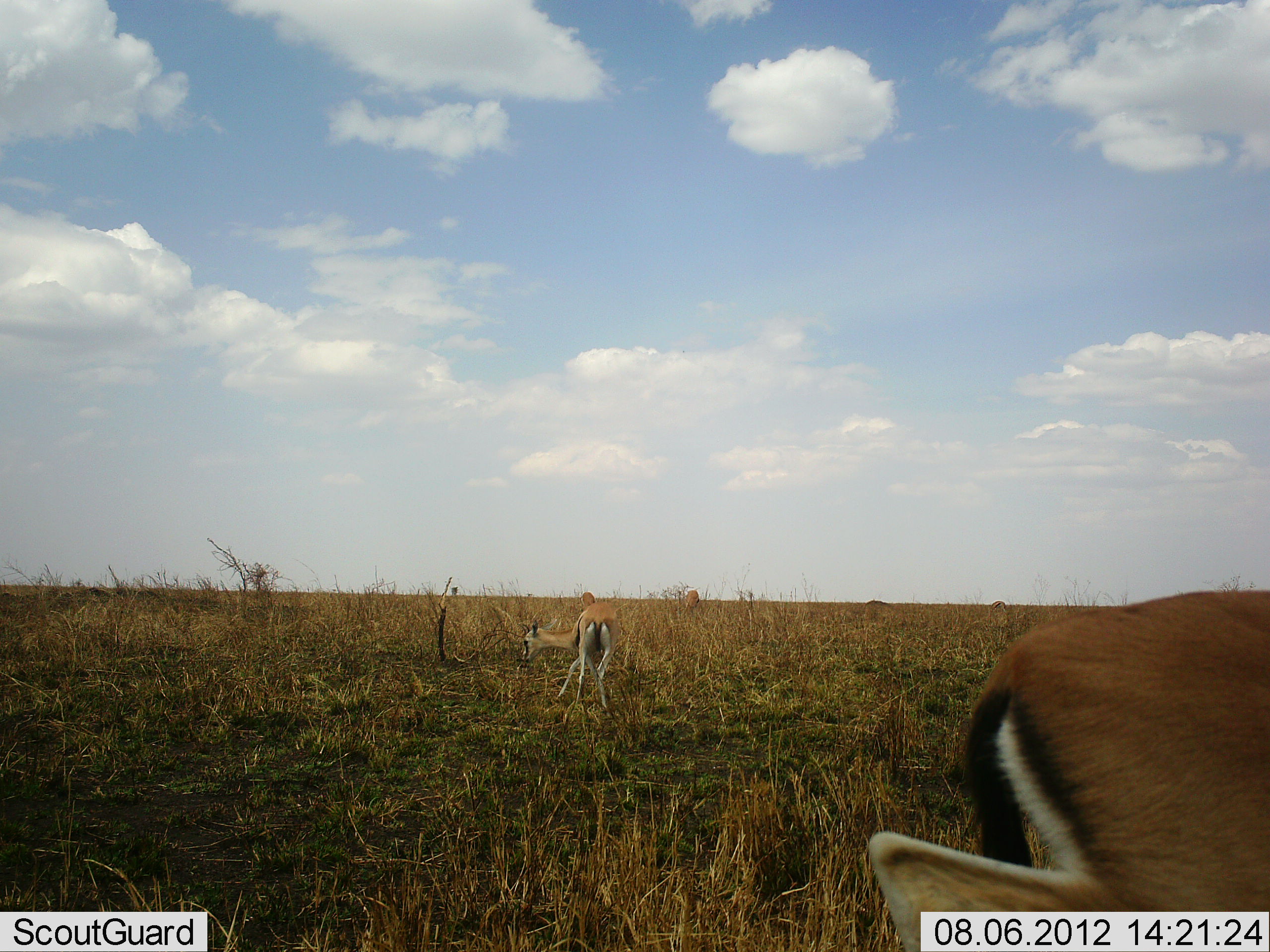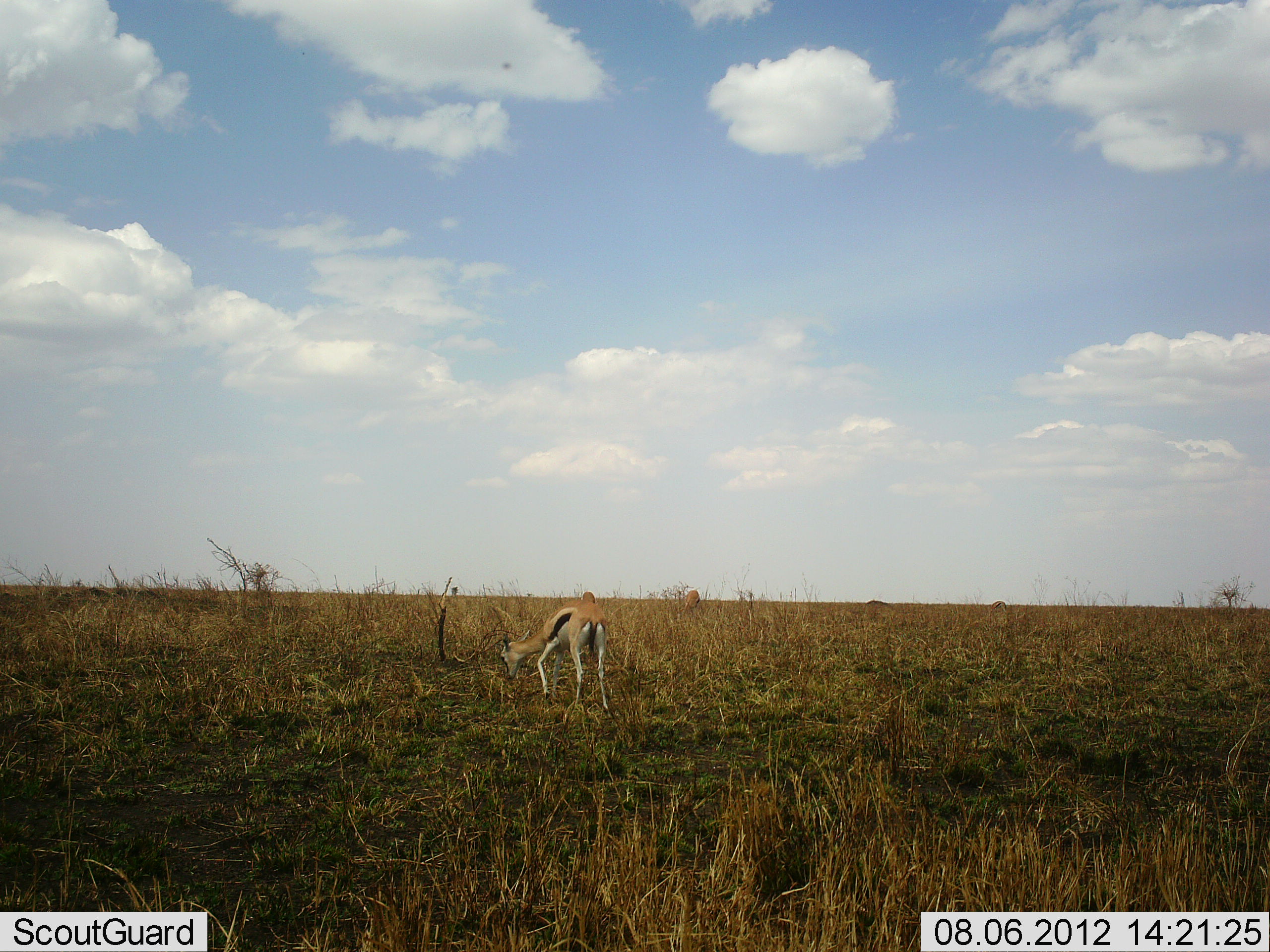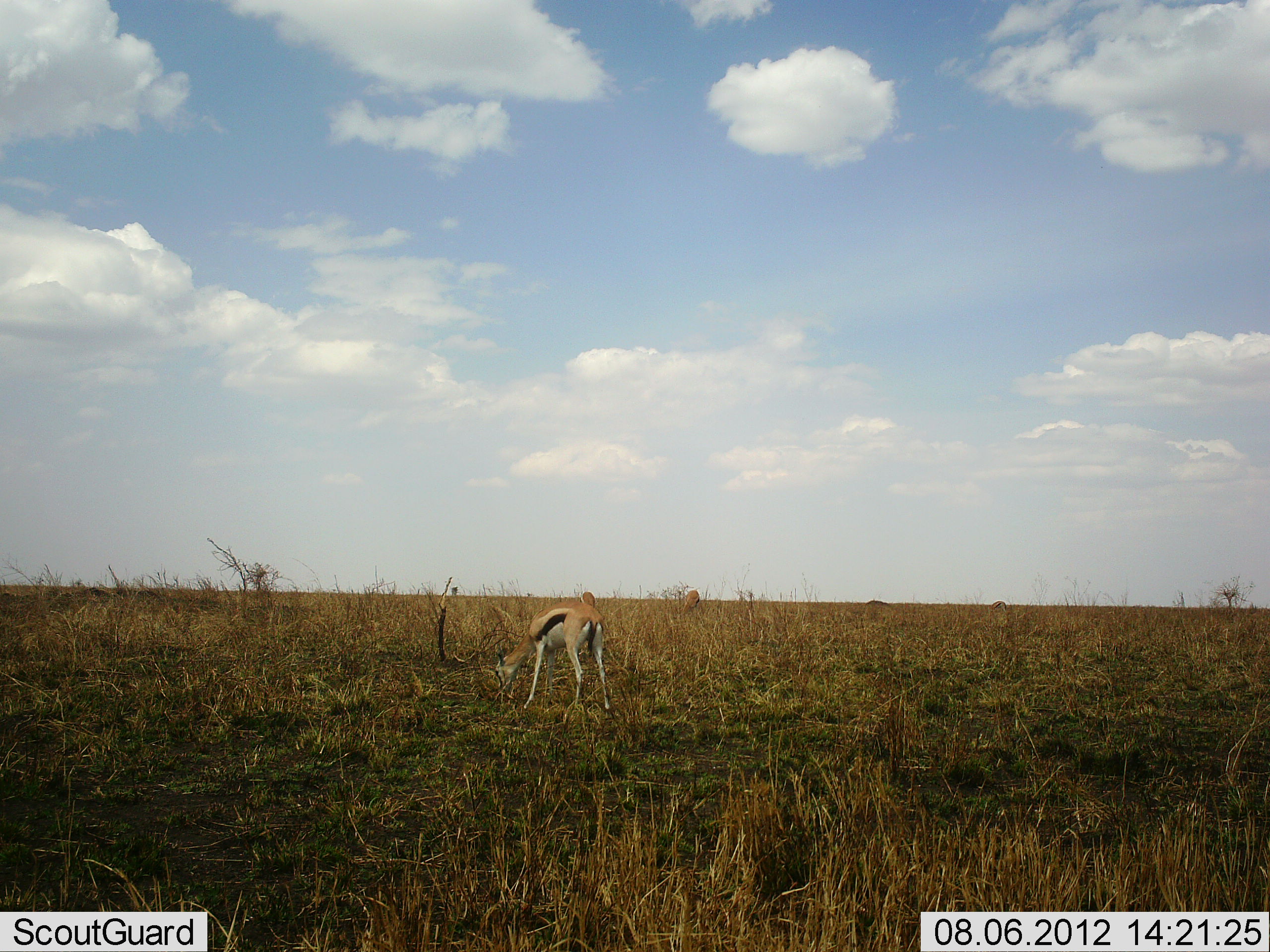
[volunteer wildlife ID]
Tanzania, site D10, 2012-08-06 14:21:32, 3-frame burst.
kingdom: Animalia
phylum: Chordata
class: Mammalia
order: Artiodactyla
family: Bovidae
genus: Eudorcas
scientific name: Eudorcas thomsonii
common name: thomson's gazelle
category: gazellethomsons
Gazellethomsons (thomson's gazelle) (Eudorcas thomsonii), count 2. Behavior (volunteer vote fractions): standing 30%, resting 0%, moving 50%, interacting 0%. Young present (vote fraction): 10%. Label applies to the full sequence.